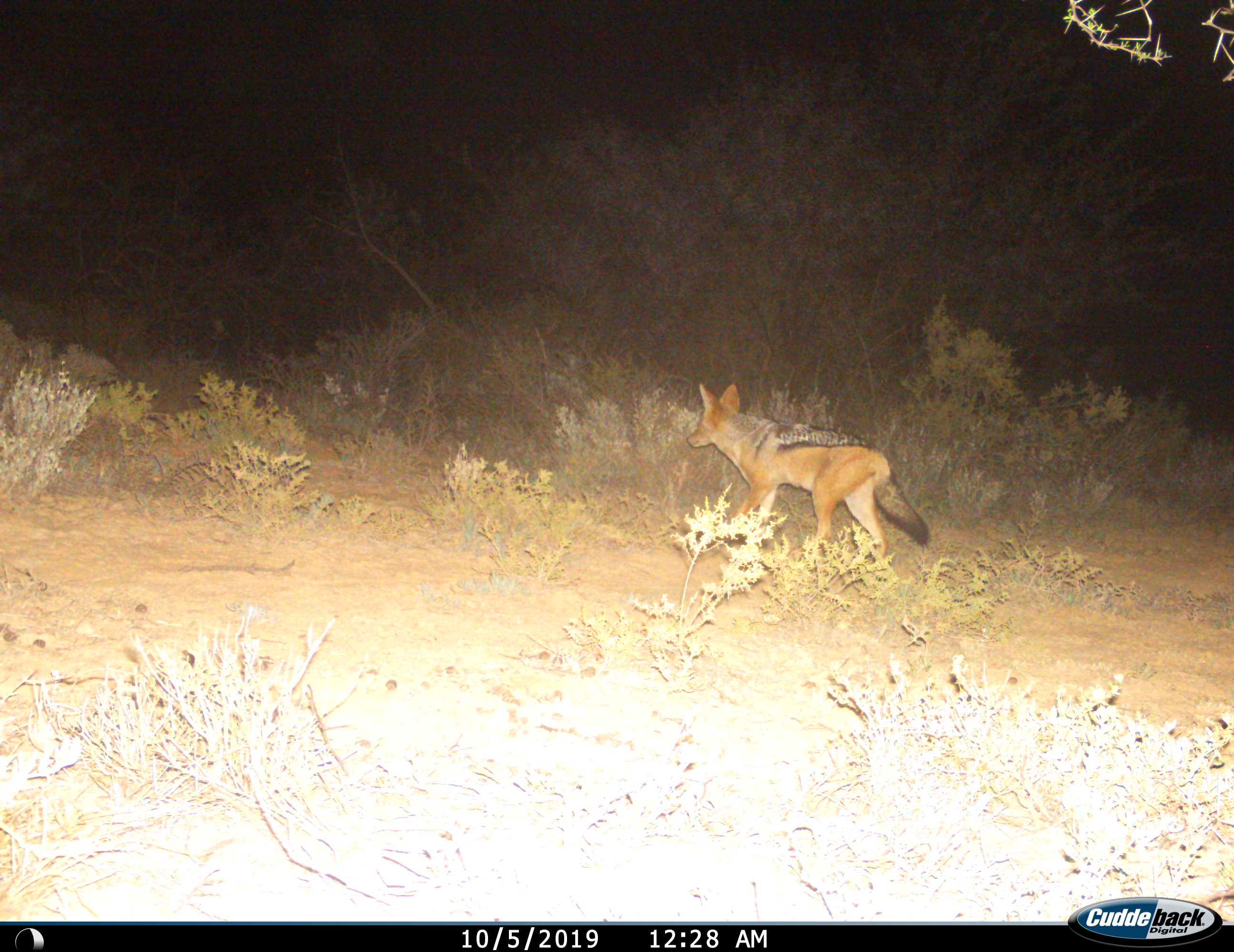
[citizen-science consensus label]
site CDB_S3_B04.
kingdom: Animalia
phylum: Chordata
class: Mammalia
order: Carnivora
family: Canidae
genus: Lupulella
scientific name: Lupulella mesomelas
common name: black-backed jackal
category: jackalblackbacked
Jackalblackbacked (black-backed jackal) (Lupulella mesomelas), count 1. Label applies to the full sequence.